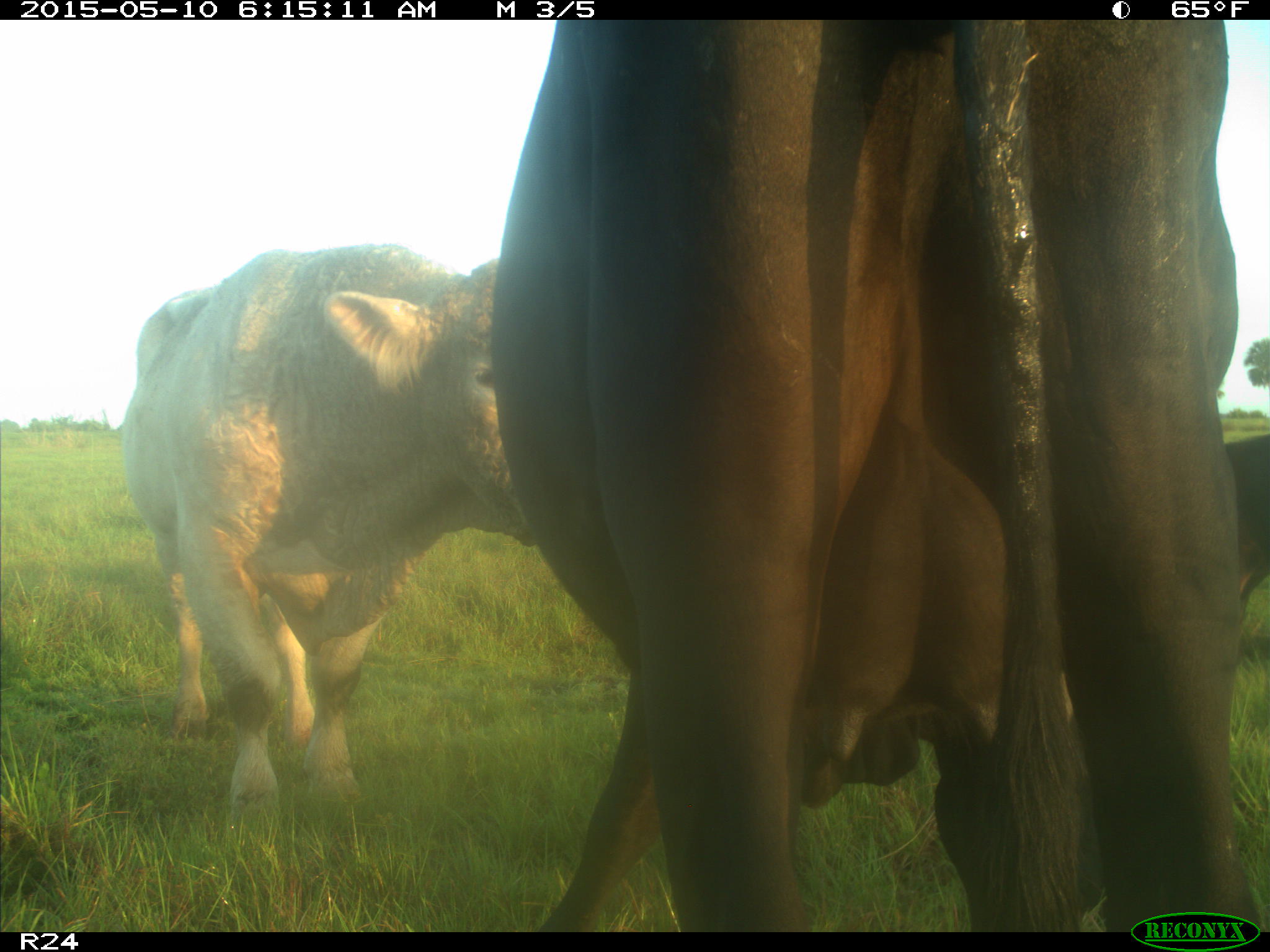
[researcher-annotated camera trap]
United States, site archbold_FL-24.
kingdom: Animalia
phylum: Chordata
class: Mammalia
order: Artiodactyla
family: Bovidae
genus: Bos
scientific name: Bos taurus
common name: domestic cow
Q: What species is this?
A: Bos taurus (domestic cow).